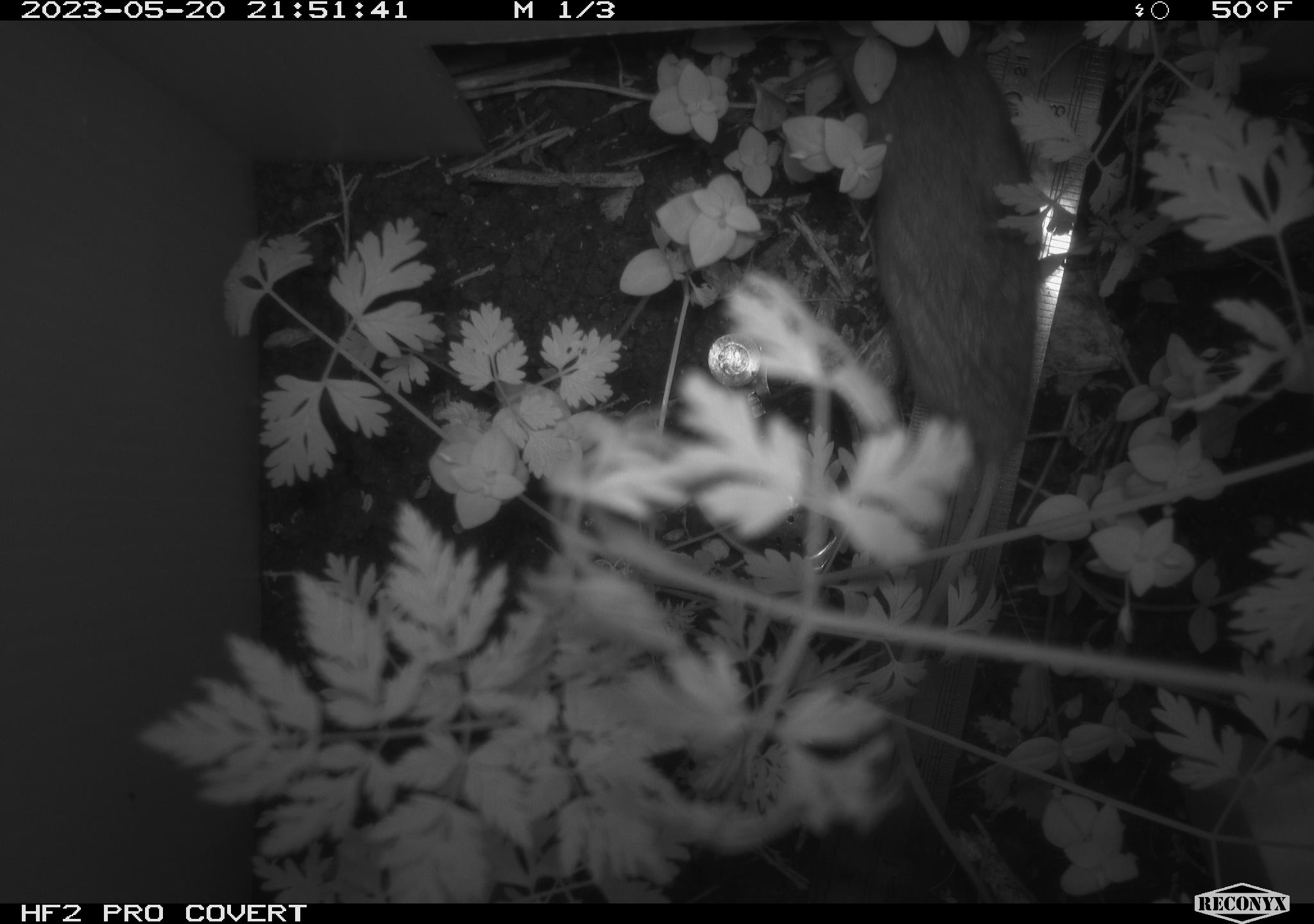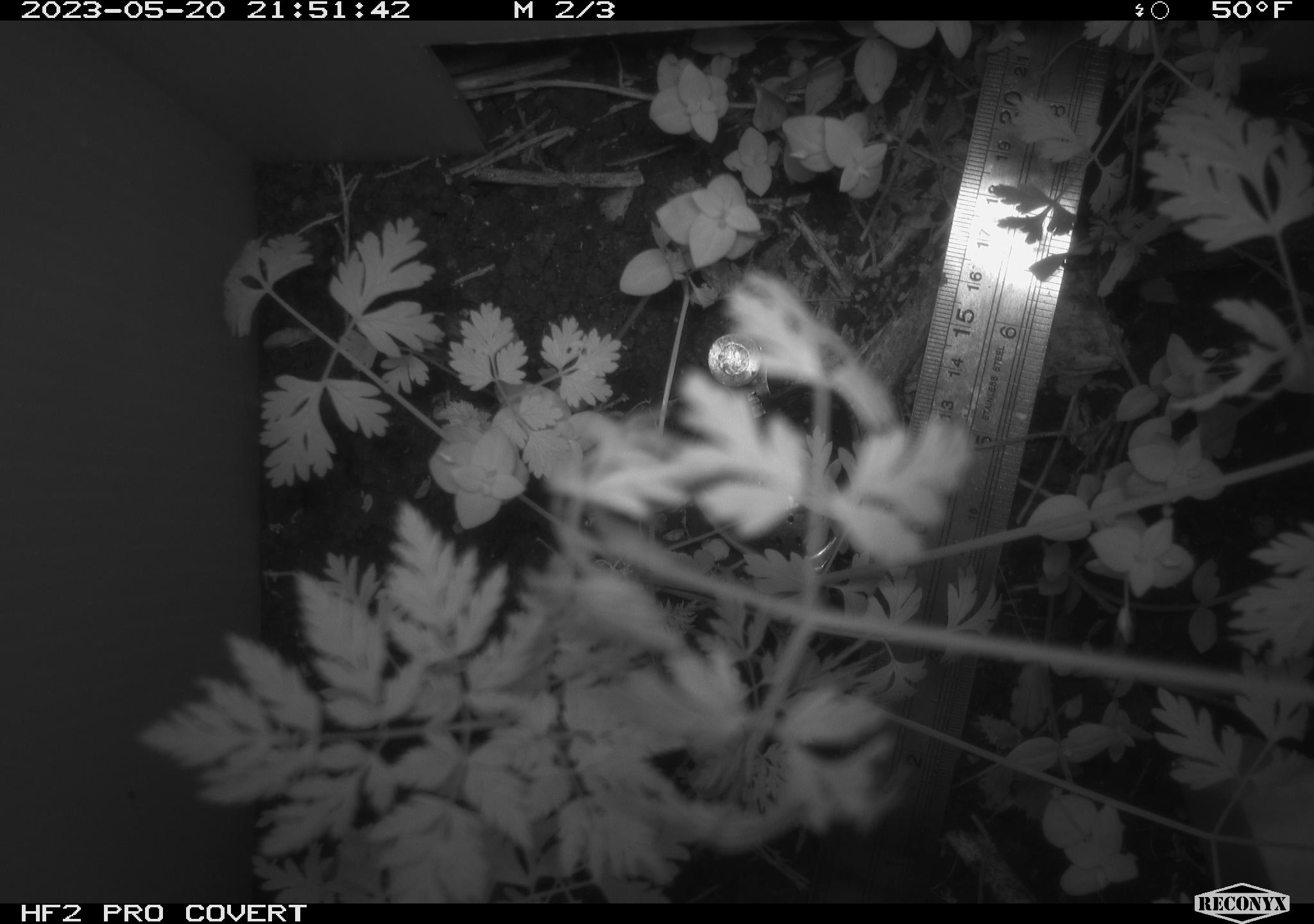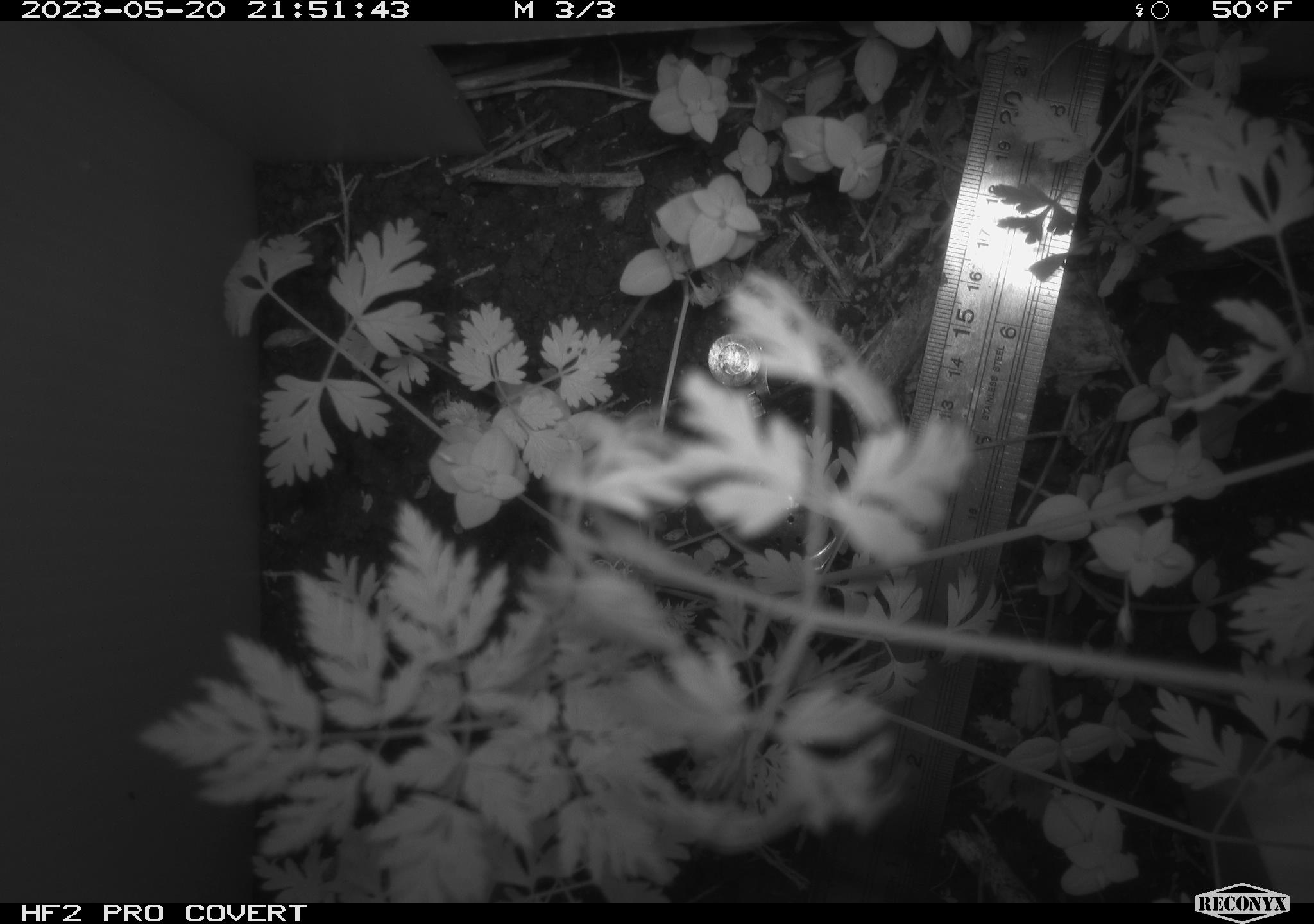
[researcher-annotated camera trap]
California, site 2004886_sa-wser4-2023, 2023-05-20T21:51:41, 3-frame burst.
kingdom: Animalia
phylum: Chordata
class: Mammalia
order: Rodentia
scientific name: Rodentia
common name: mouse species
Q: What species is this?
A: Mouse species (Rodentia).